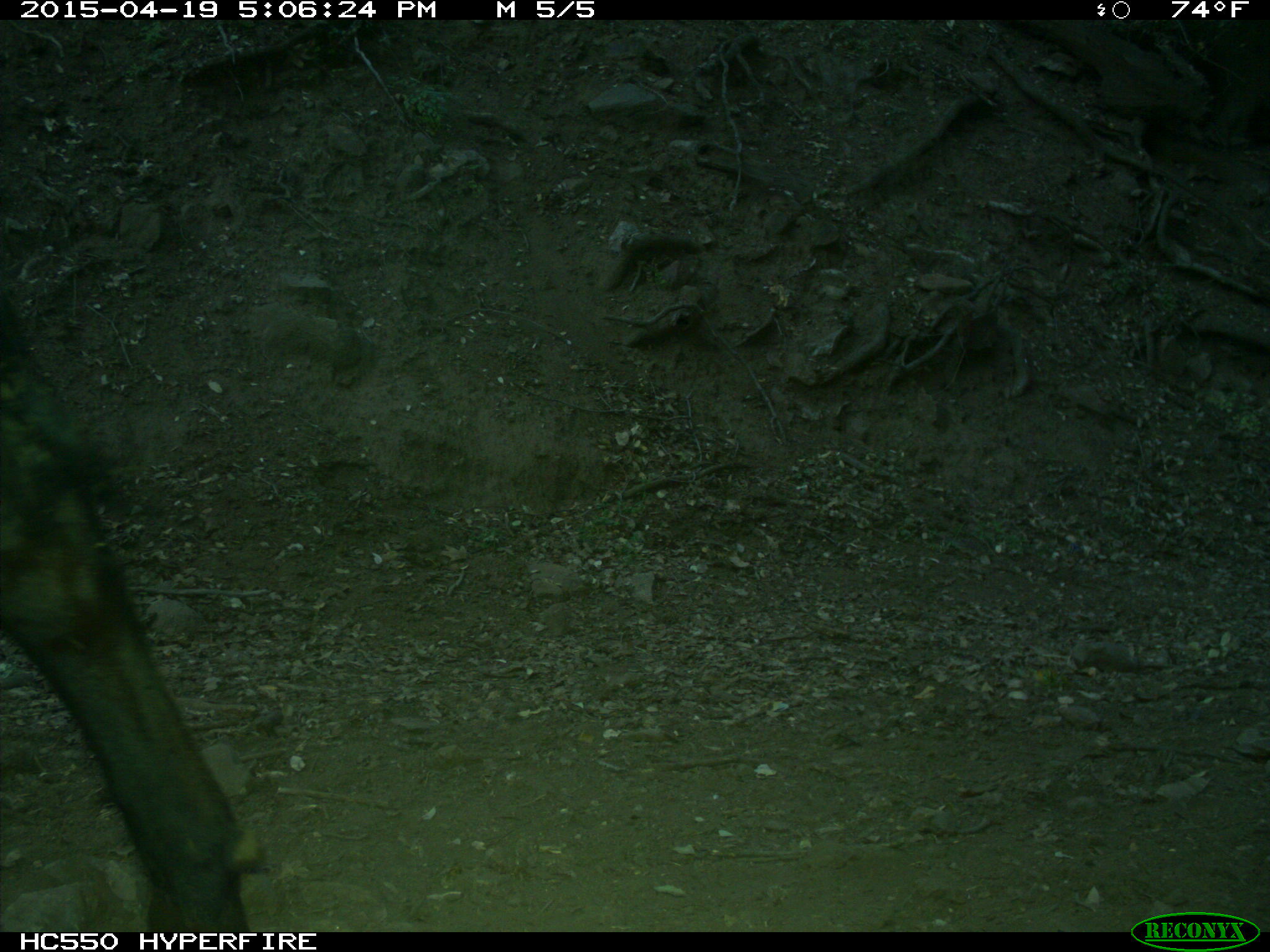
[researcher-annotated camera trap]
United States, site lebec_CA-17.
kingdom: Animalia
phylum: Chordata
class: Mammalia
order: Artiodactyla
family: Bovidae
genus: Bos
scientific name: Bos taurus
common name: domestic cow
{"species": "Bos taurus (domestic cow)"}